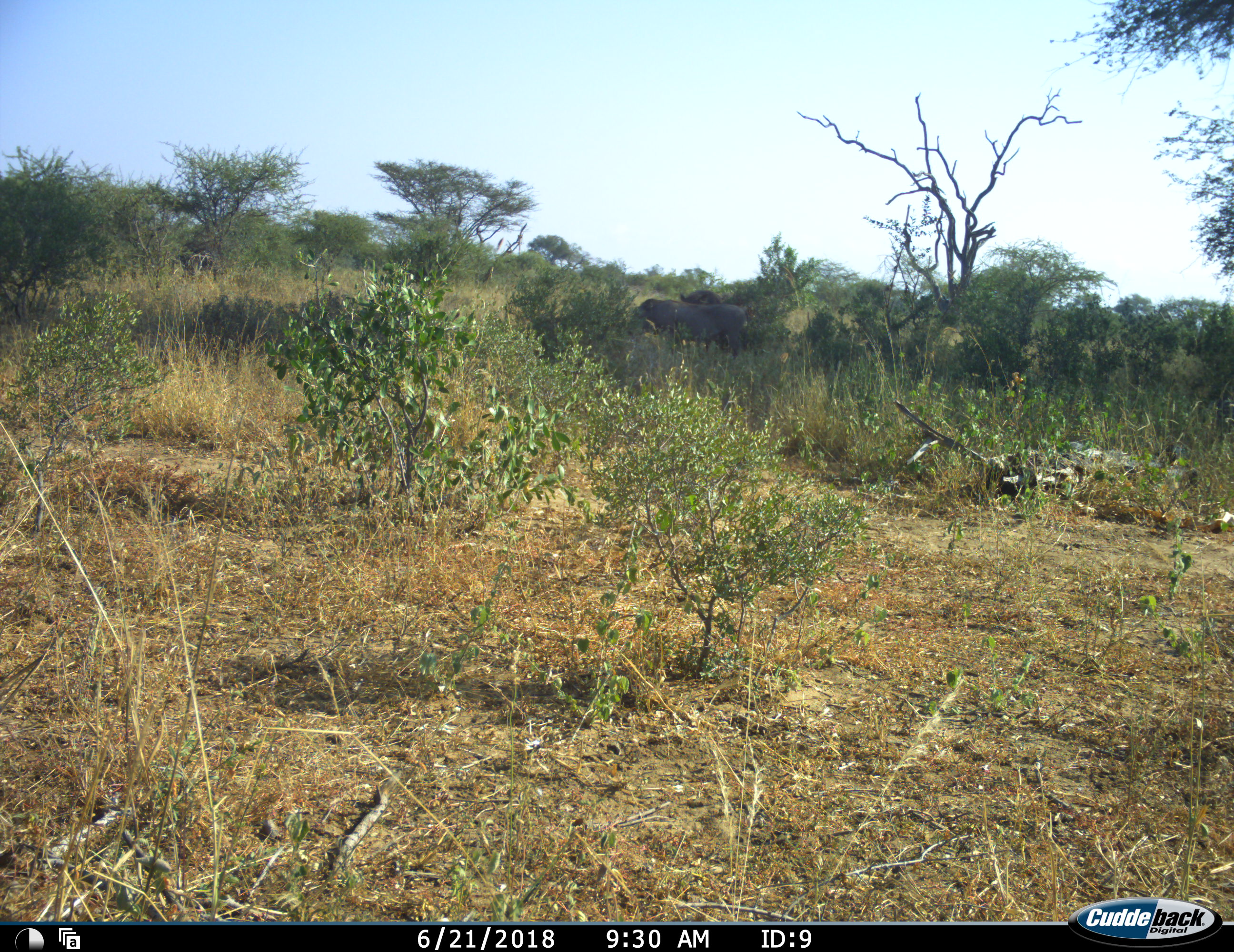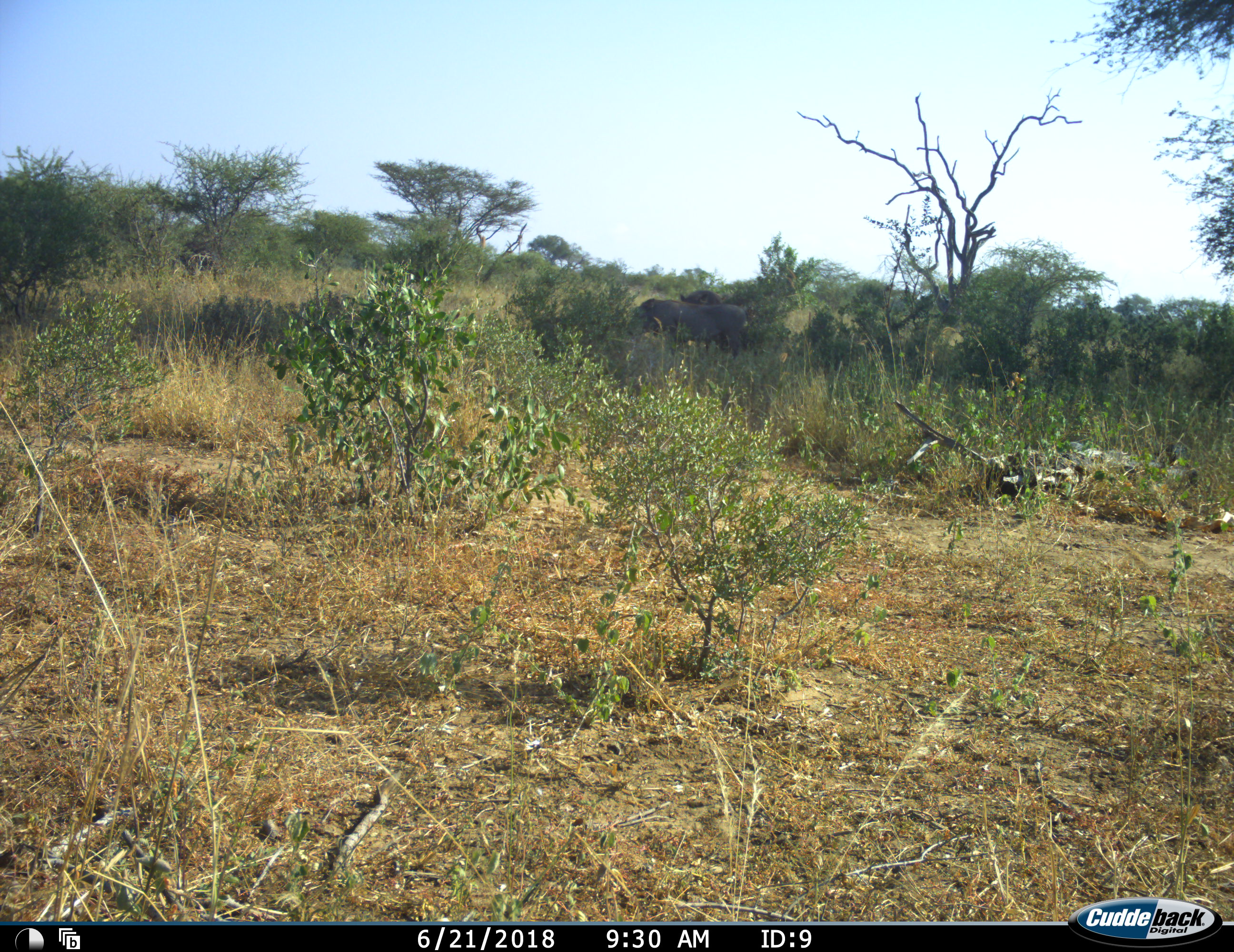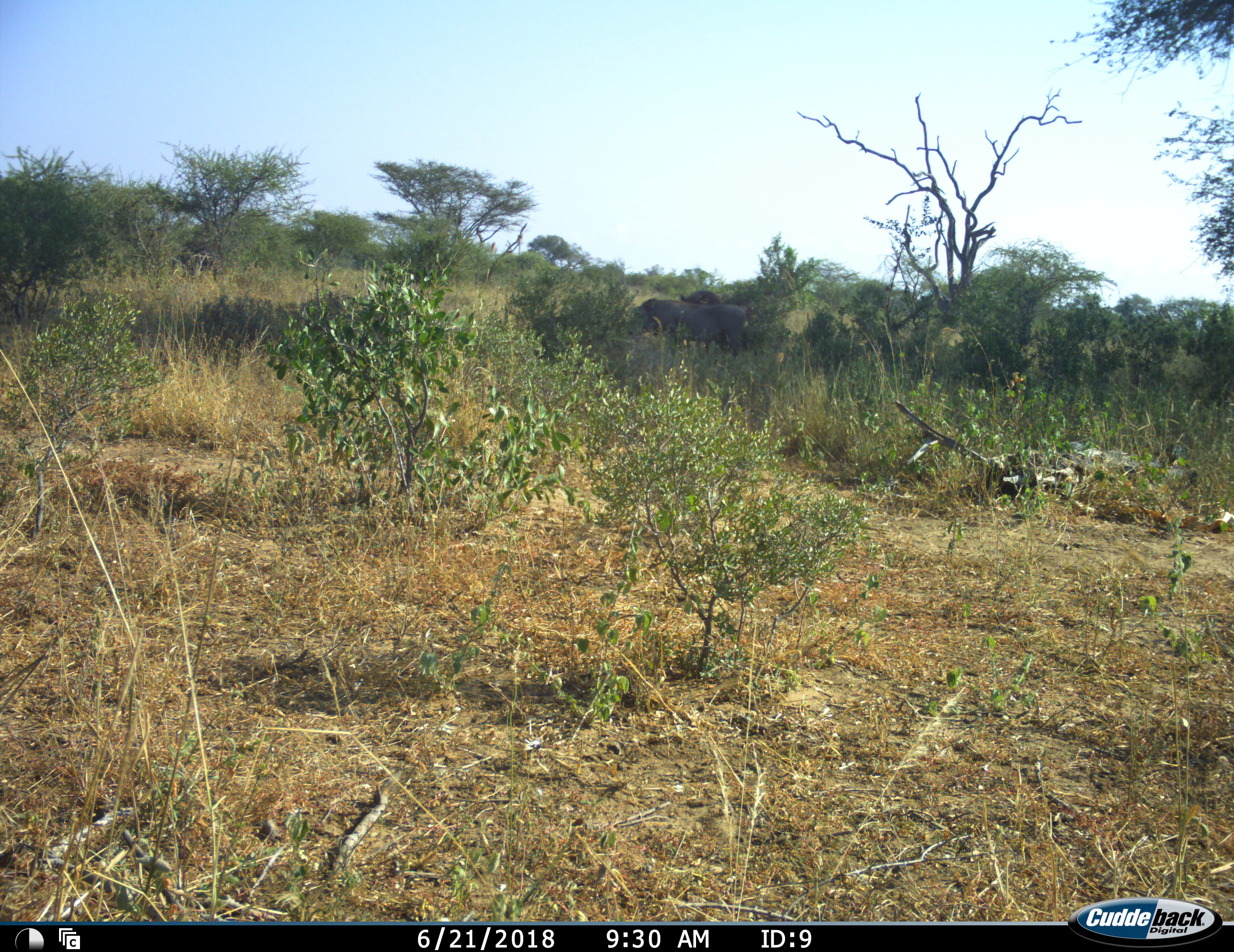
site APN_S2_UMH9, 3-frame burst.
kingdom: Animalia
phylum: Chordata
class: Mammalia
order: Artiodactyla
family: Suidae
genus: Phacochoerus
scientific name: Phacochoerus africanus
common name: warthog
Warthog (Phacochoerus africanus), count 2. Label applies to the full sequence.